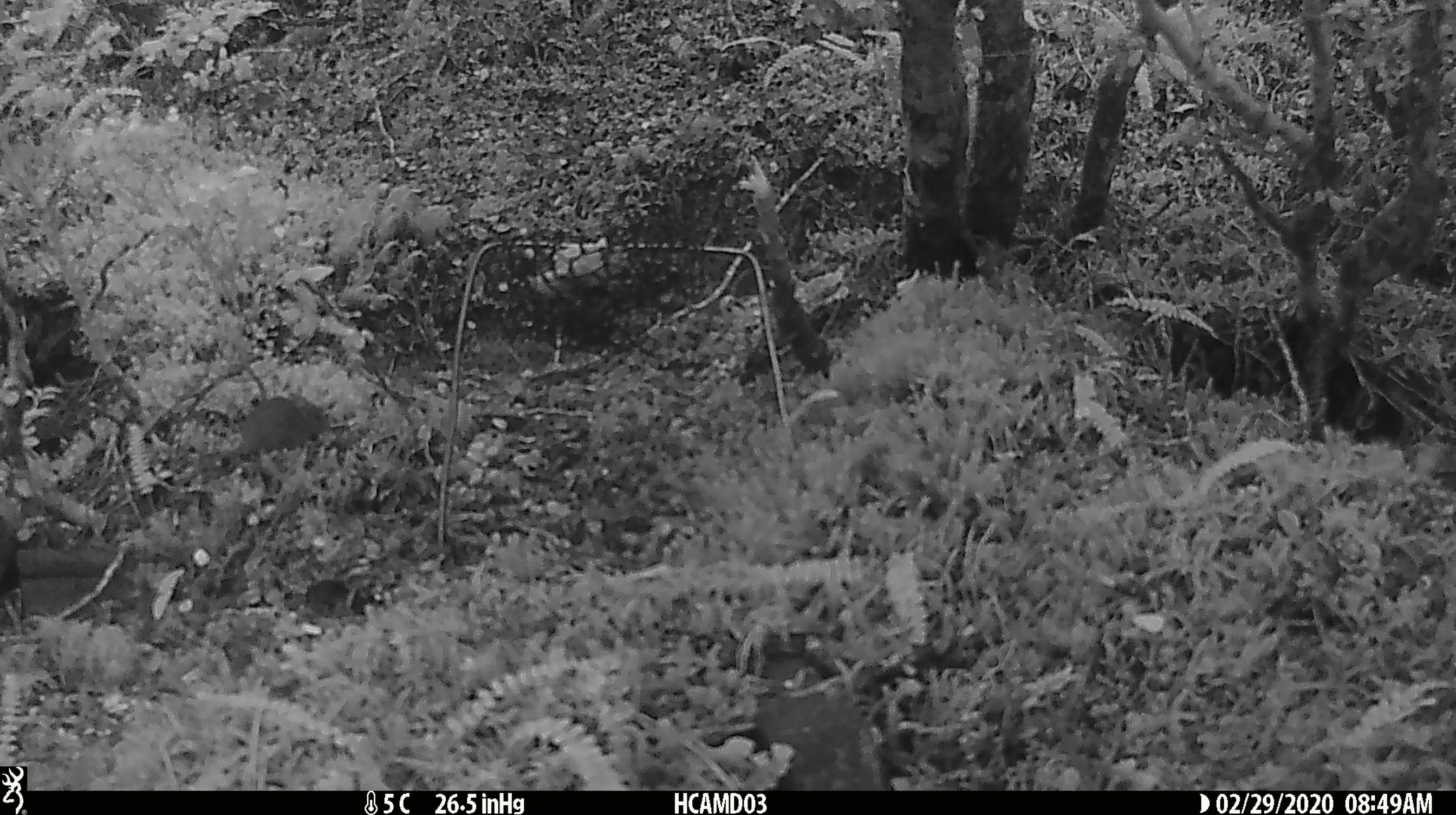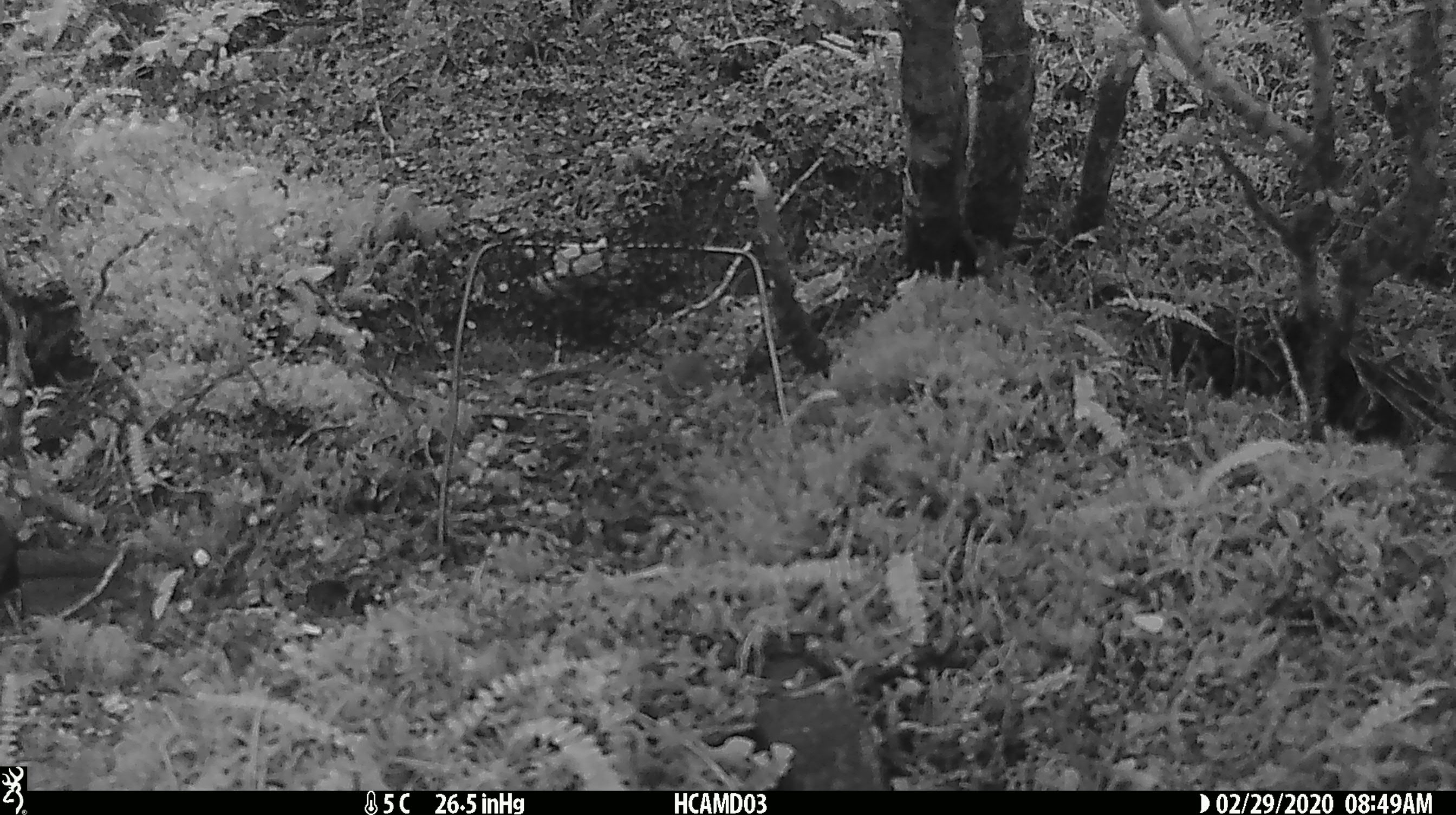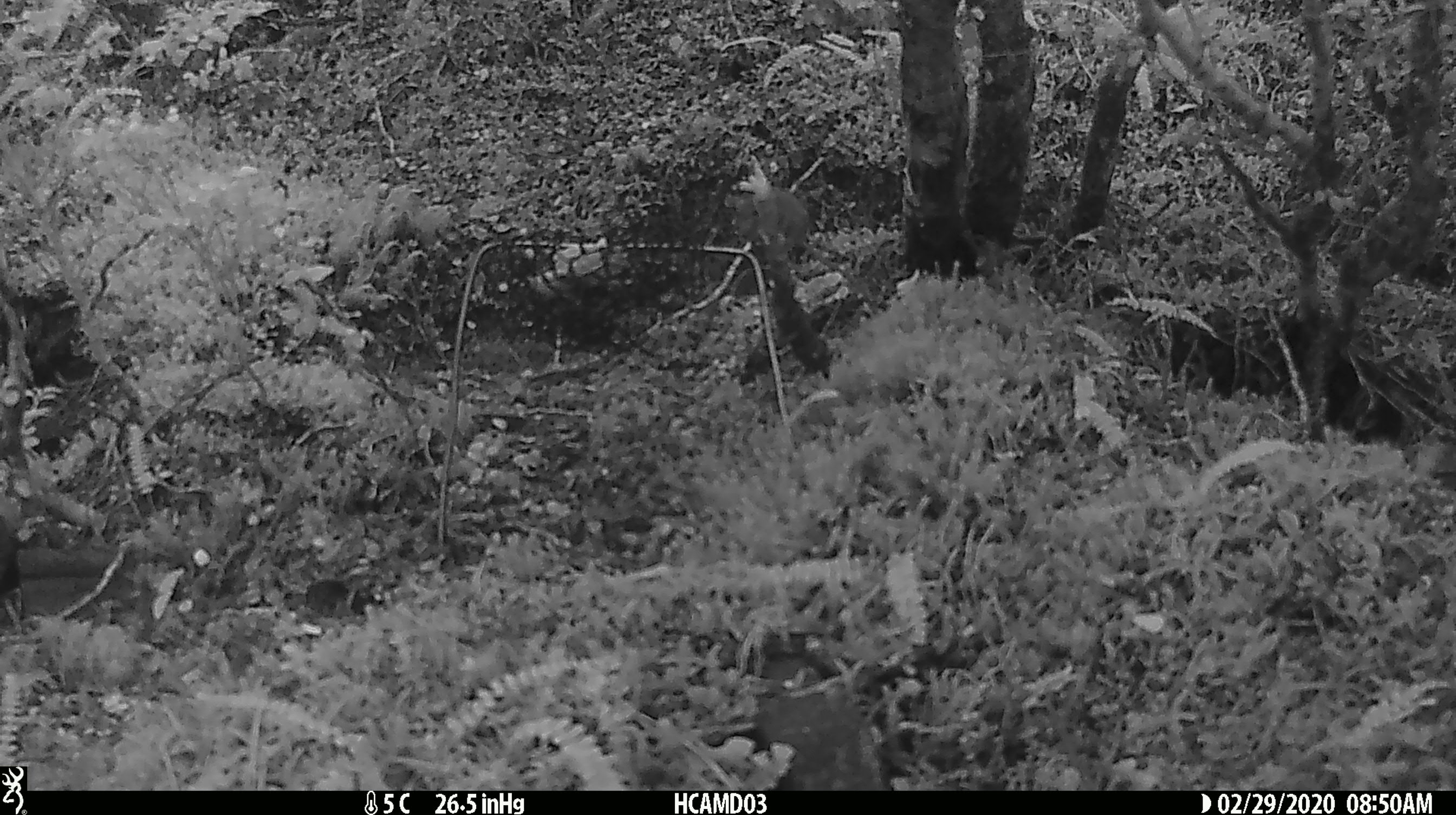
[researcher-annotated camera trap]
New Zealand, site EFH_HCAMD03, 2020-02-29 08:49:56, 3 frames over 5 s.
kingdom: Animalia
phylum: Chordata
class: Mammalia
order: Rodentia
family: Muridae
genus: Mus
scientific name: Mus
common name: mouse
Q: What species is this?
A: Mouse (Mus).